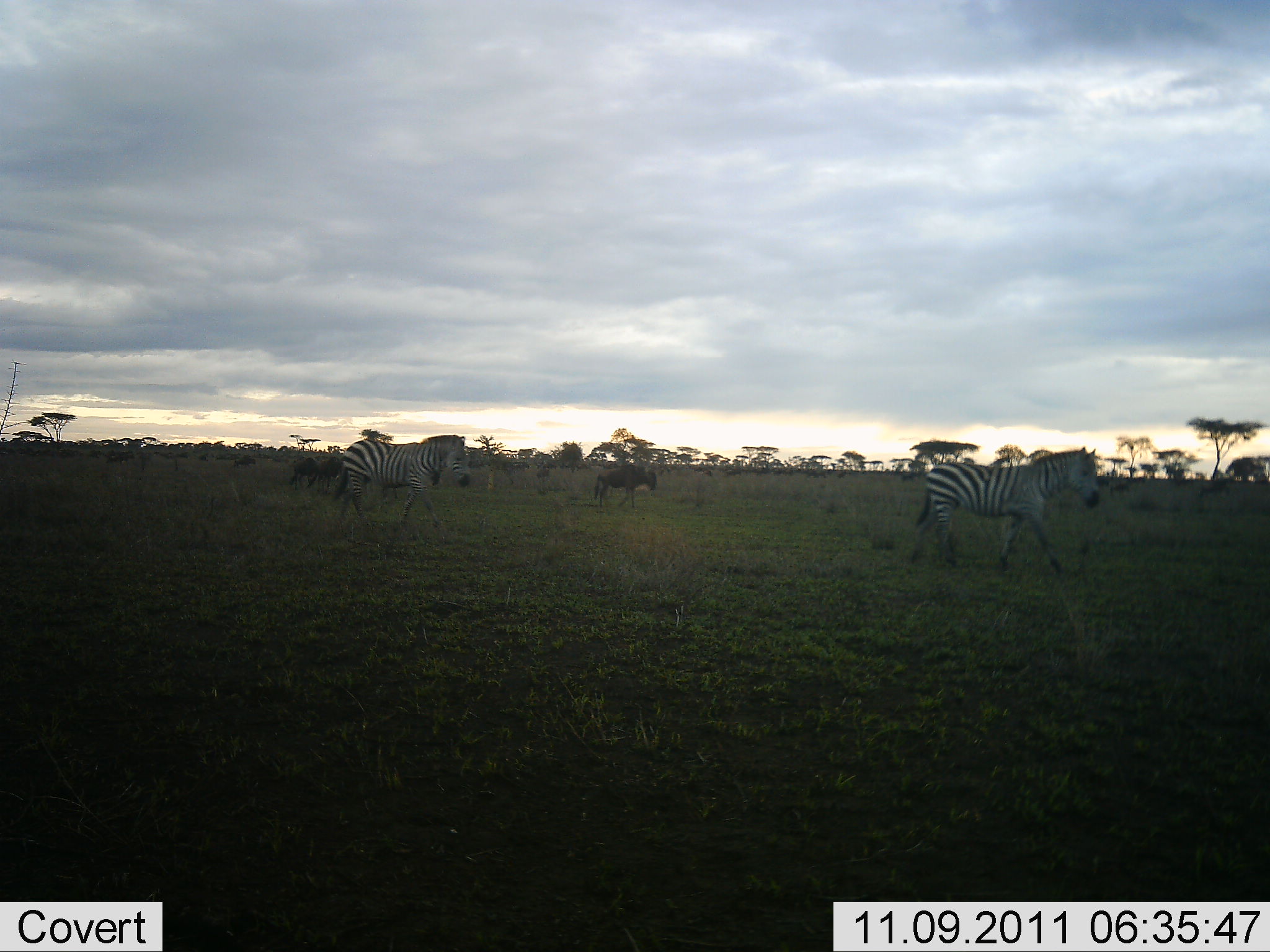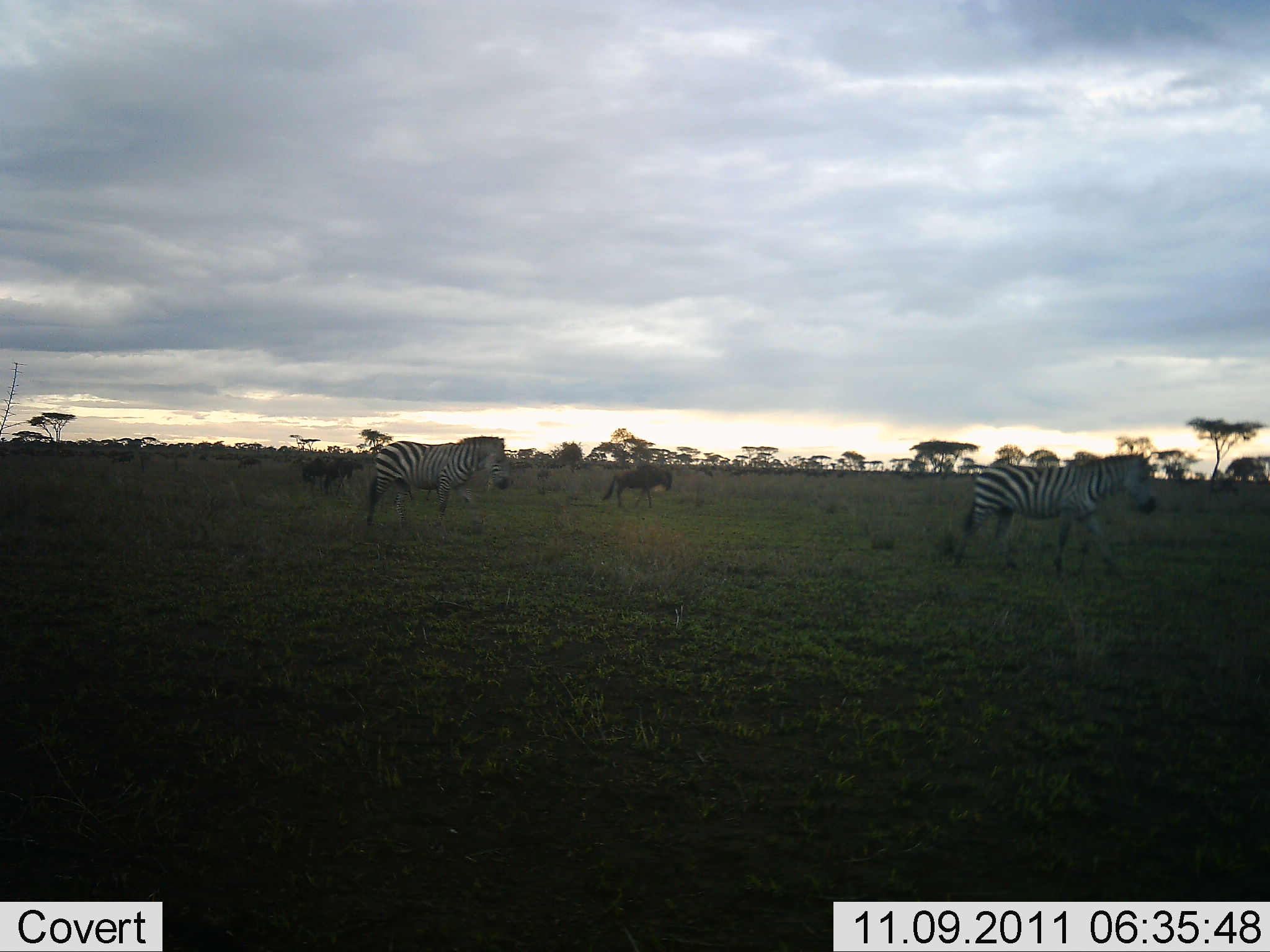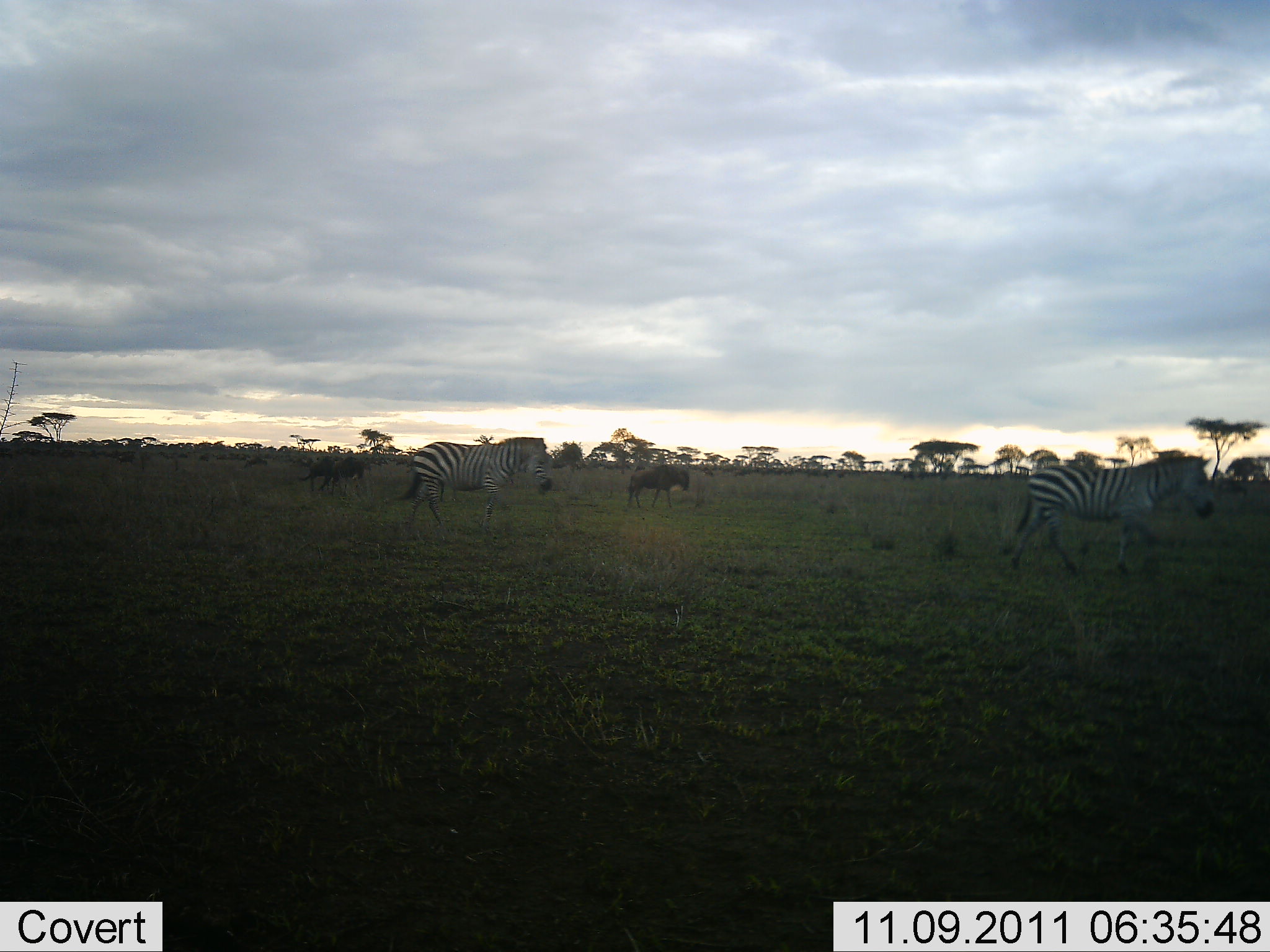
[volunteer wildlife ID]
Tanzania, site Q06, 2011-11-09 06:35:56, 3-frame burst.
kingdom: Animalia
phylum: Chordata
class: Mammalia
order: Artiodactyla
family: Bovidae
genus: Connochaetes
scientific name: Connochaetes taurinus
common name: blue wildebeest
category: wildebeest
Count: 3.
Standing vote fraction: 11%.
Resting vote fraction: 0%.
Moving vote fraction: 100%.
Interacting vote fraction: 0%.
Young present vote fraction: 0%.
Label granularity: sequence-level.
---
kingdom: Animalia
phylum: Chordata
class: Mammalia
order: Perissodactyla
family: Equidae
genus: Equus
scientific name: Equus quagga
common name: plains zebra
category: zebra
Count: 2.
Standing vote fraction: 0%.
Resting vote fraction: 0%.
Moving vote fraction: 100%.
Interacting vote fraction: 0%.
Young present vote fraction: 0%.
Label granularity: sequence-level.